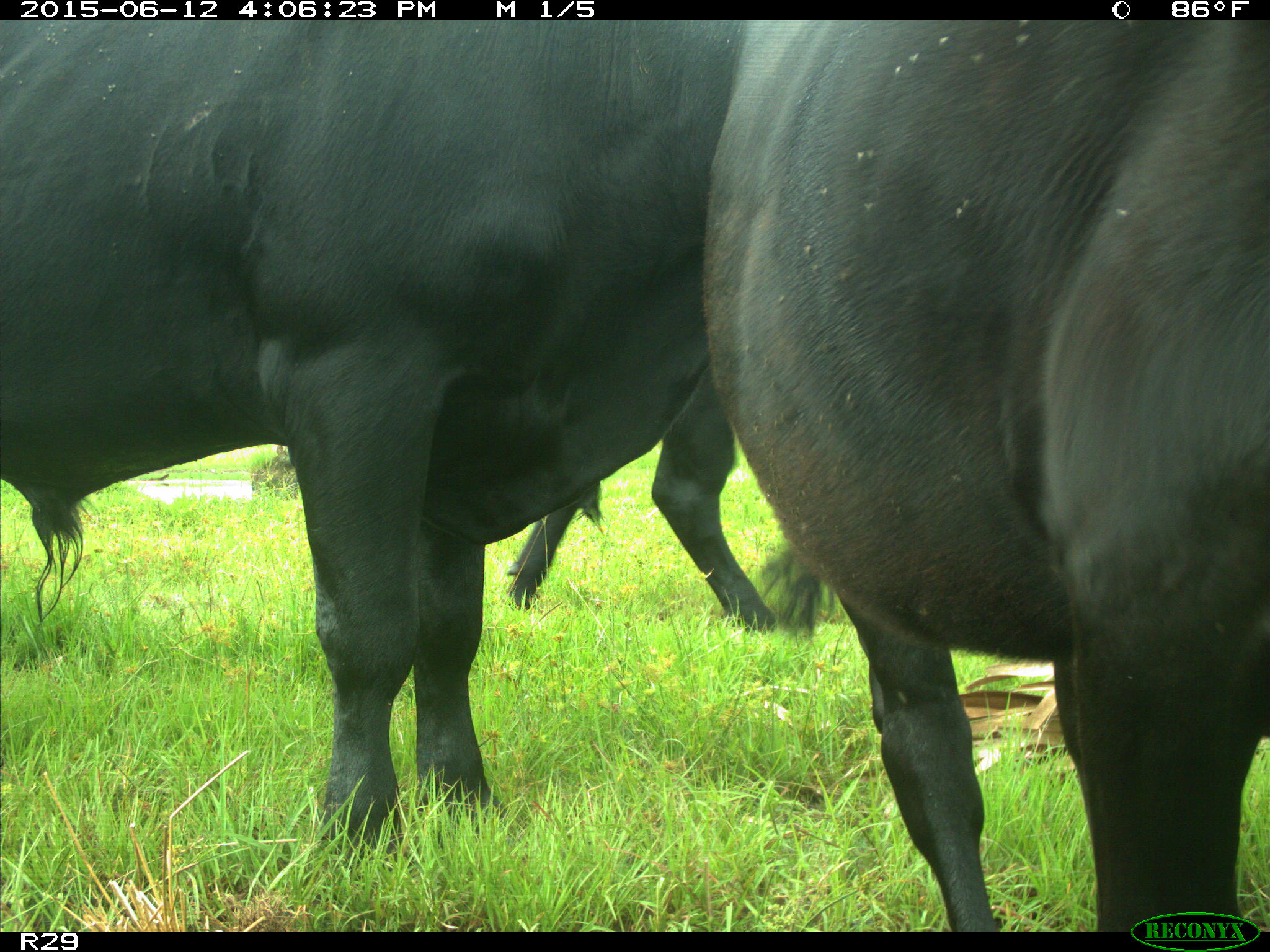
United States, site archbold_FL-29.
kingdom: Animalia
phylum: Chordata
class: Mammalia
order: Artiodactyla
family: Bovidae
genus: Bos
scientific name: Bos taurus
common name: domestic cow